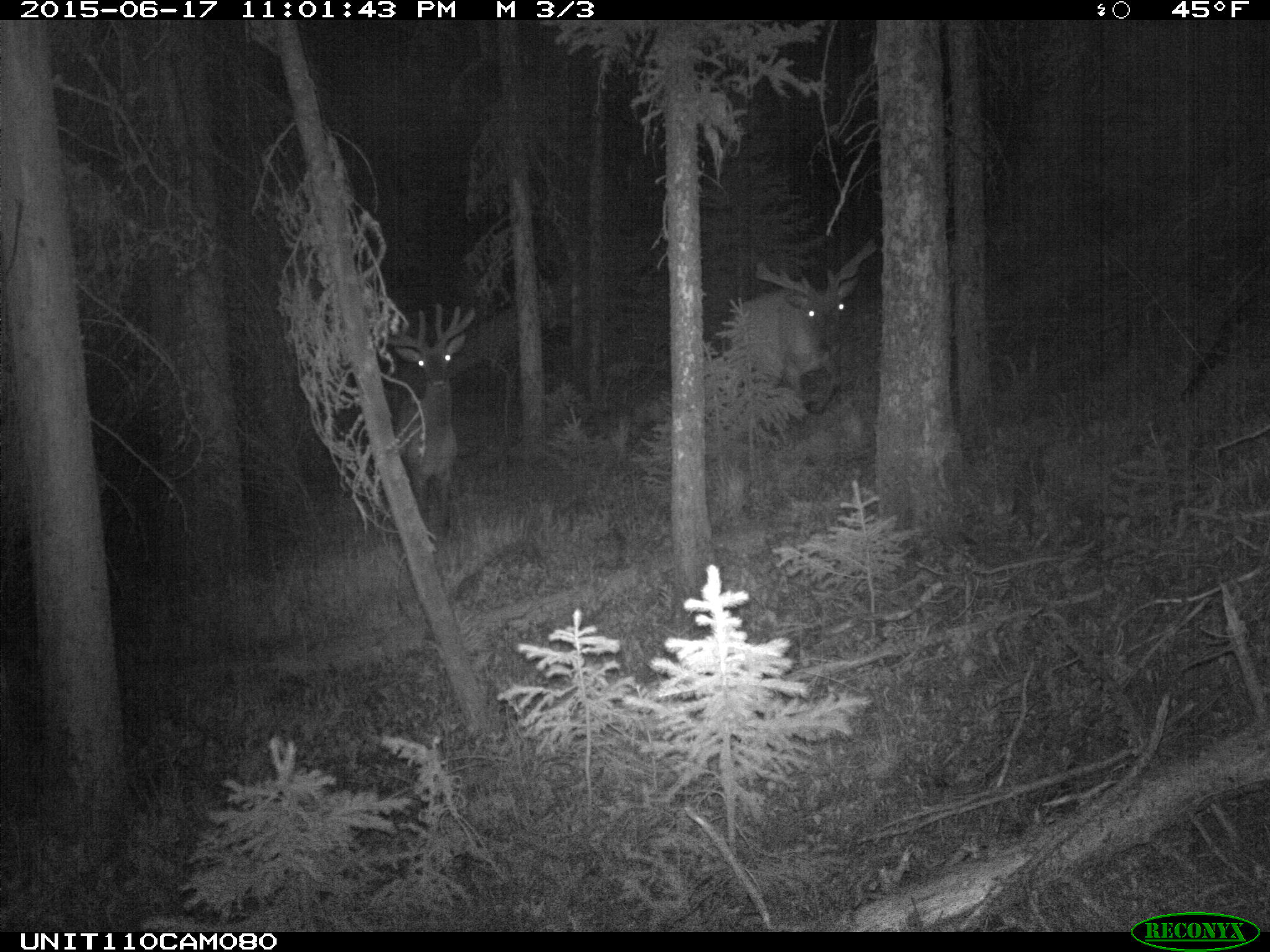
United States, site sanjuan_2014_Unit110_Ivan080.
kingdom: Animalia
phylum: Chordata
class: Mammalia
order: Artiodactyla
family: Cervidae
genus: Cervus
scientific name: Cervus elaphus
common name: red deer